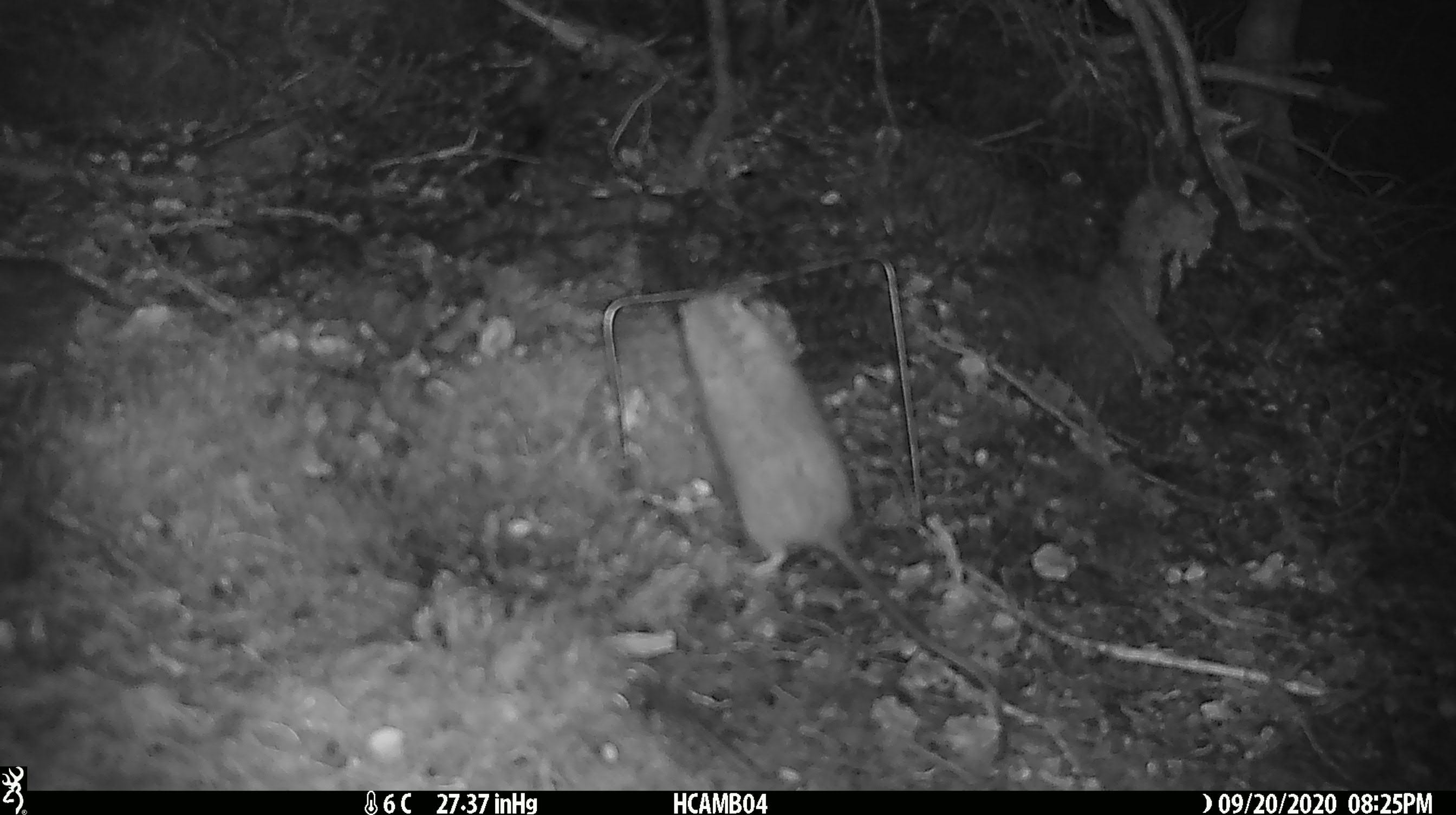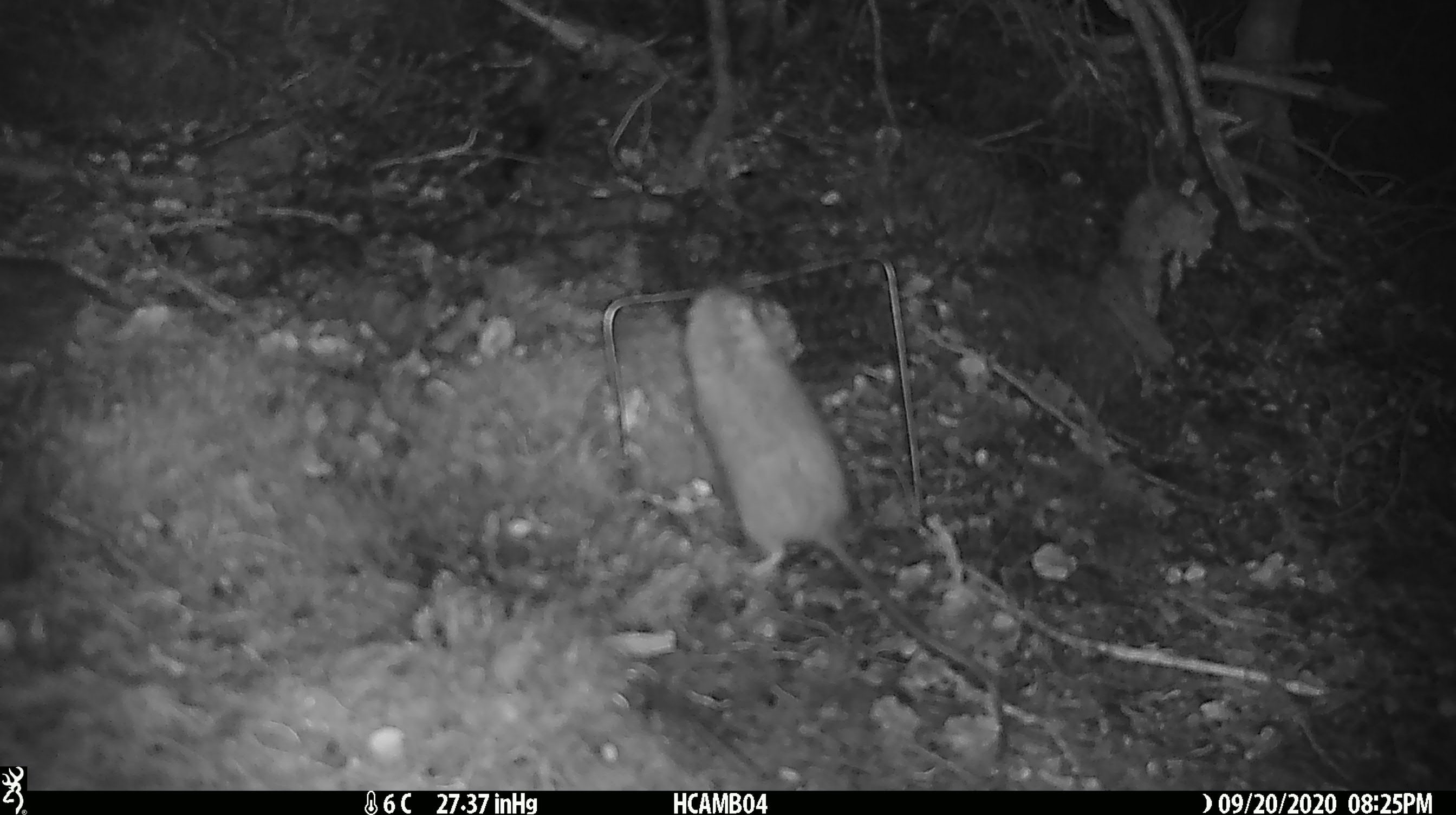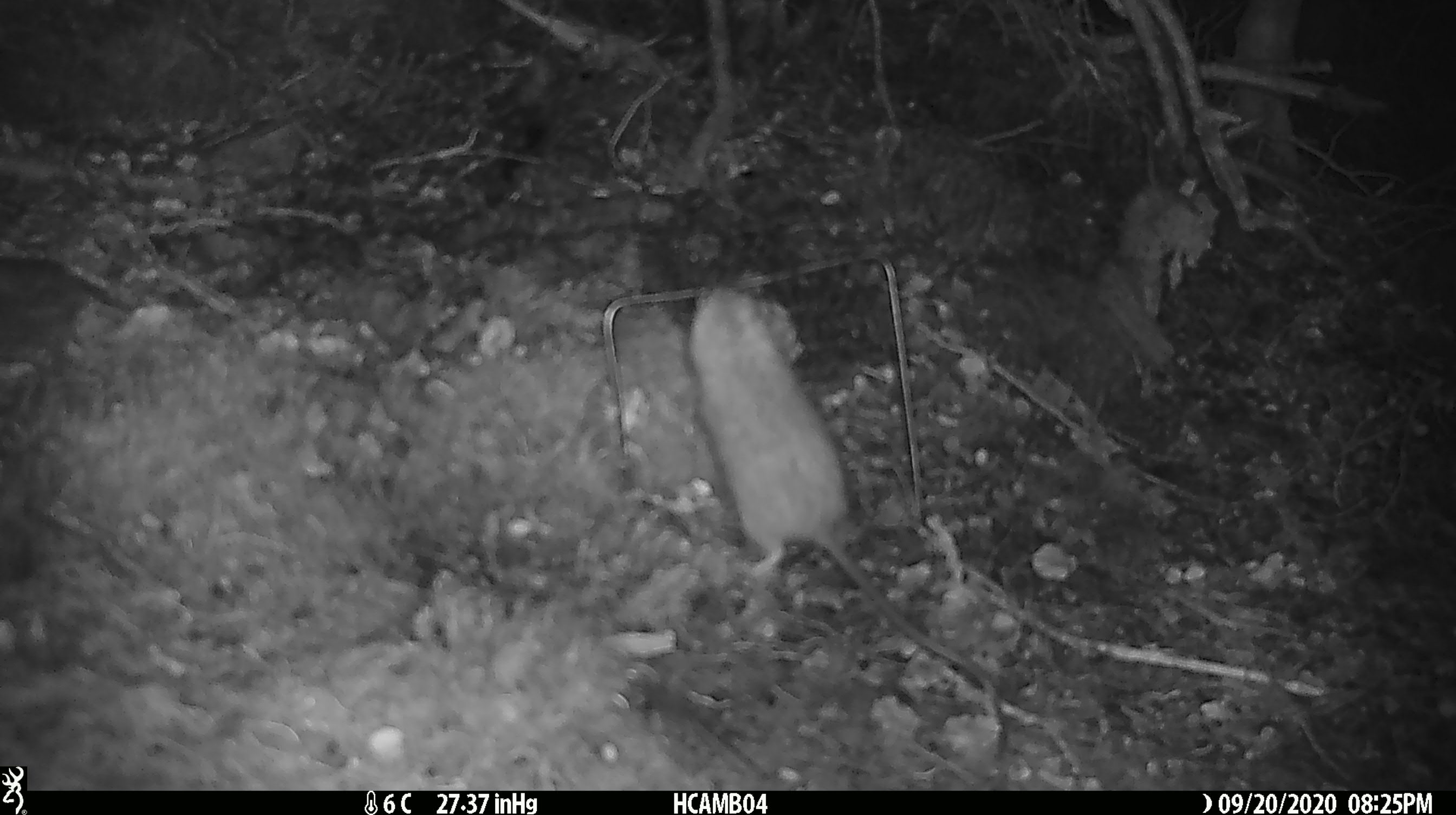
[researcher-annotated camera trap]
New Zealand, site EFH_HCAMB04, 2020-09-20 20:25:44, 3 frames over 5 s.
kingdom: Animalia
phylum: Chordata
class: Mammalia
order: Rodentia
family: Muridae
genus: Rattus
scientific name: Rattus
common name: rat